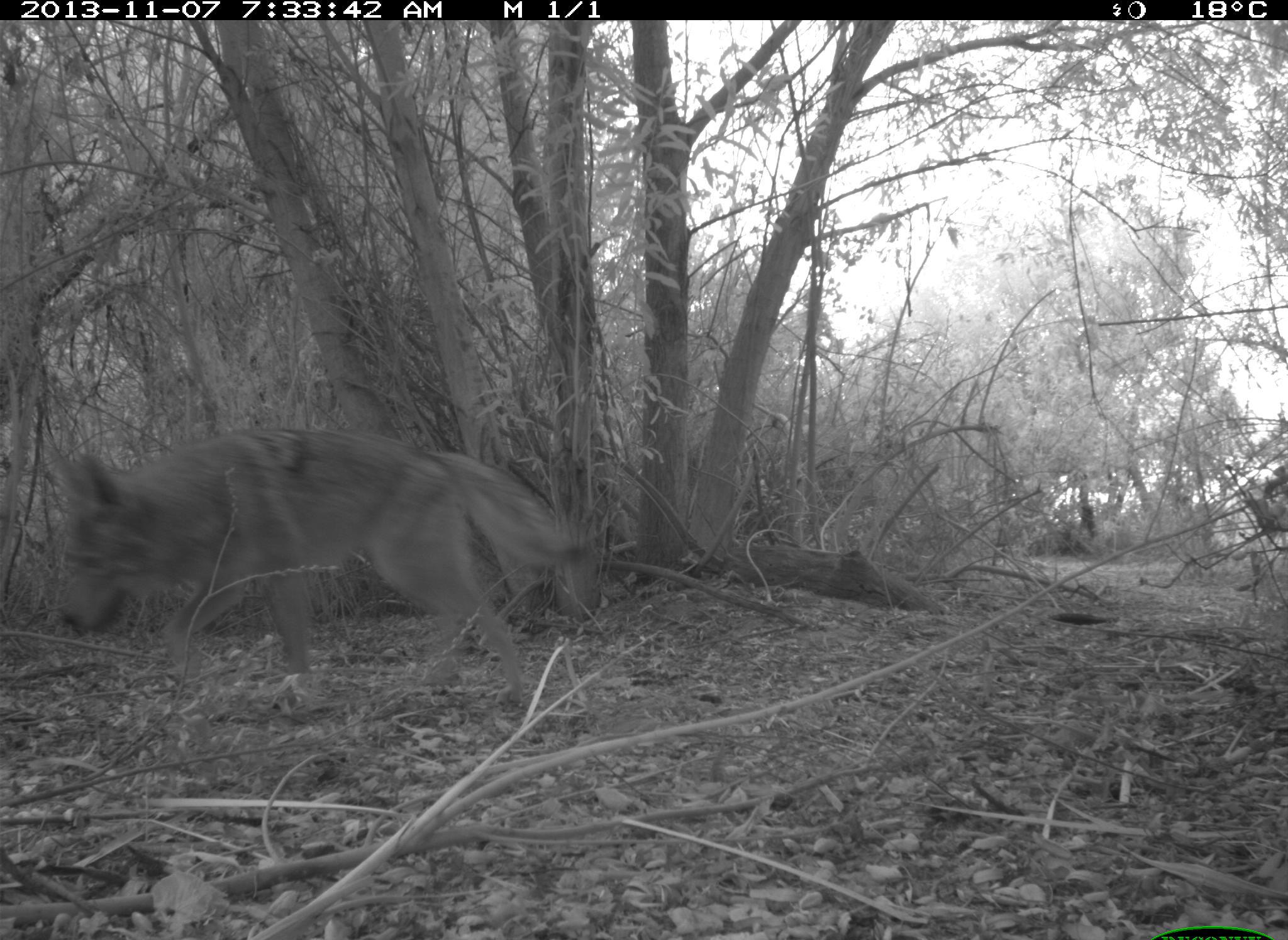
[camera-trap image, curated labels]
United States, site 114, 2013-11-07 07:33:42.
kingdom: Animalia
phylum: Chordata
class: Mammalia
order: Carnivora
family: Canidae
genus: Canis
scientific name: Canis latrans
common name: coyote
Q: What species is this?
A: Coyote (Canis latrans).